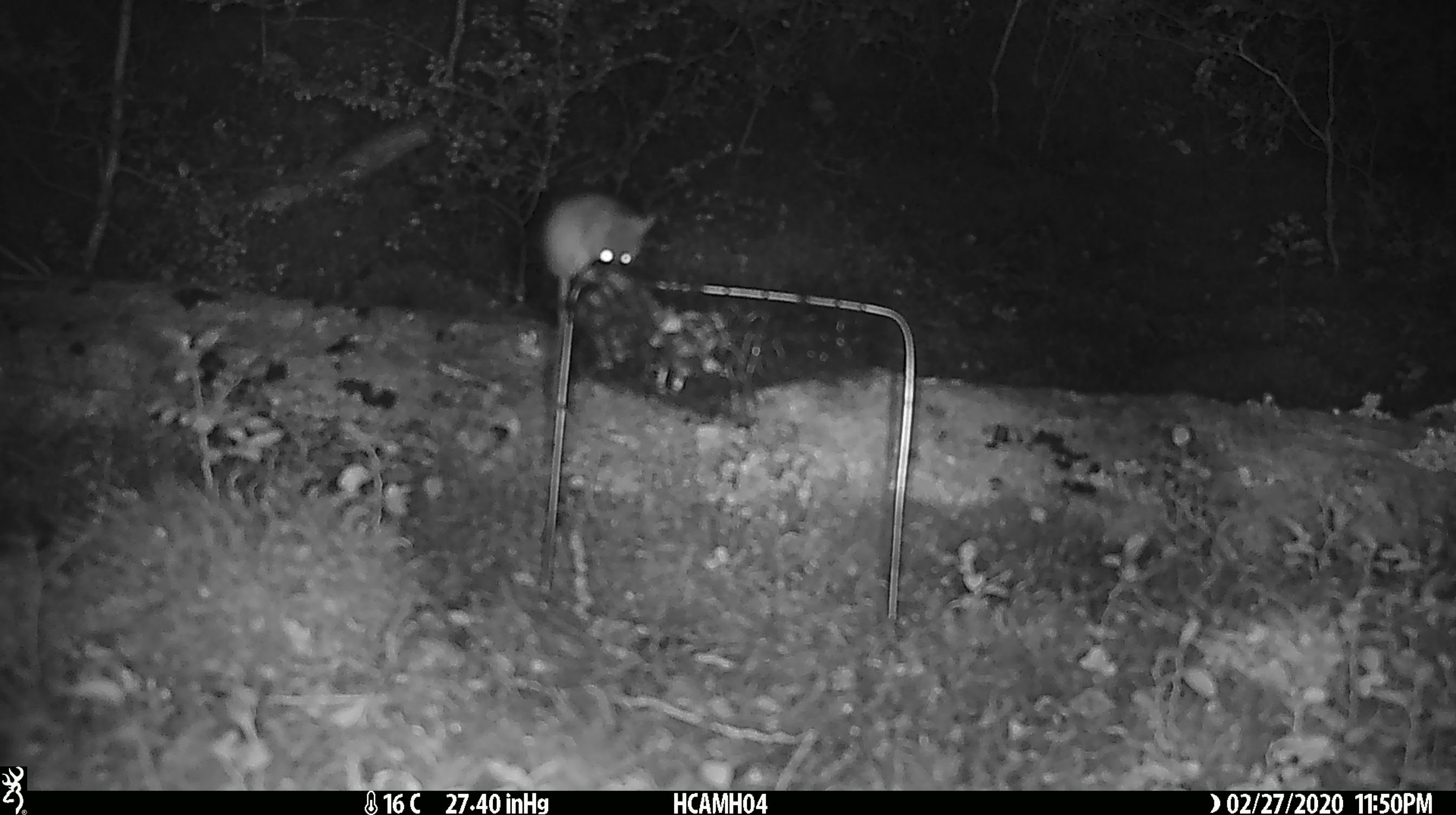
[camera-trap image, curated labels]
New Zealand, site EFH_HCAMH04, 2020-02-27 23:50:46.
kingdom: Animalia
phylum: Chordata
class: Mammalia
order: Rodentia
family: Muridae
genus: Mus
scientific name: Mus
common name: mouse